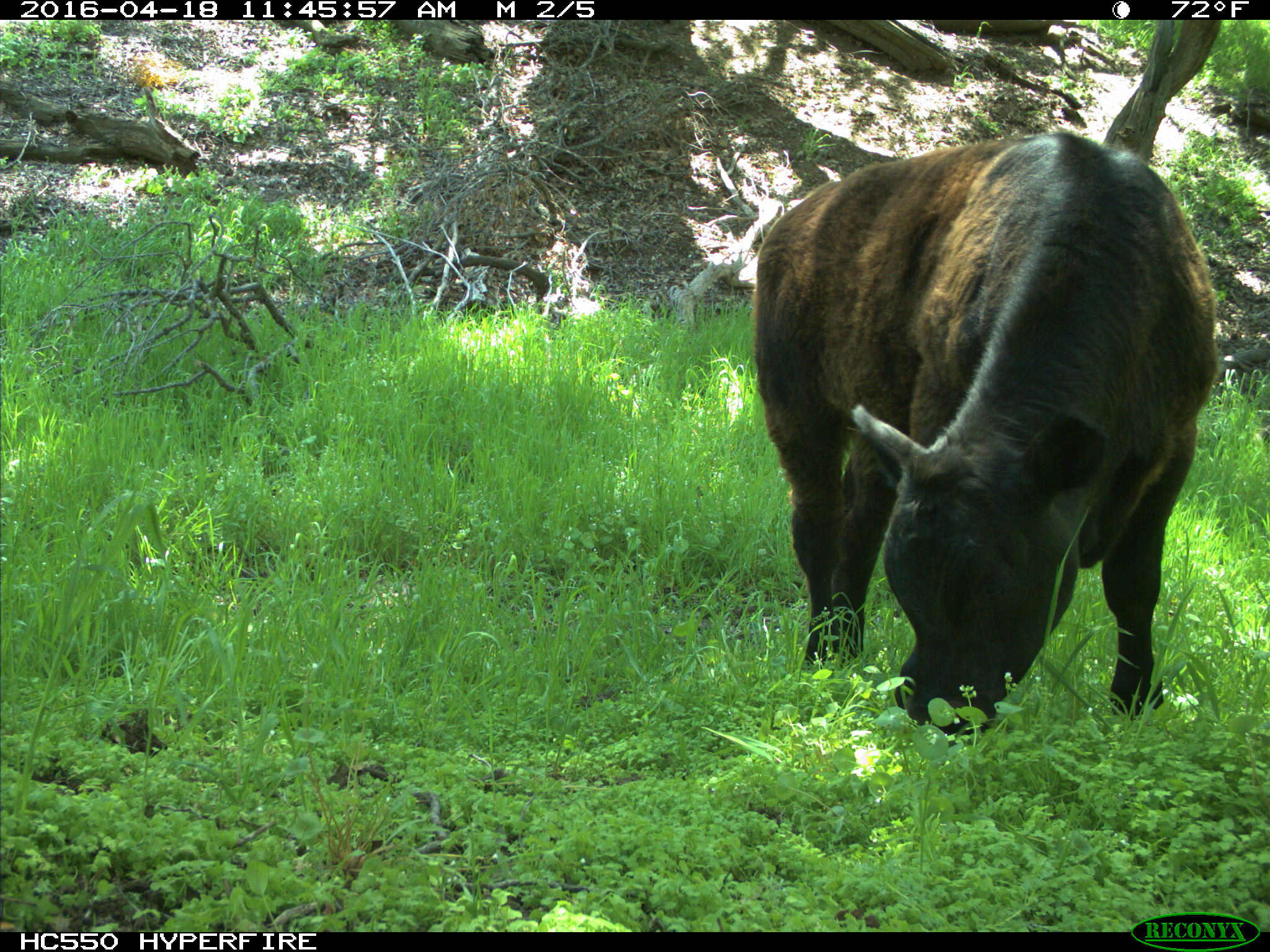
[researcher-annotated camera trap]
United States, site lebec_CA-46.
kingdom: Animalia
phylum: Chordata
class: Mammalia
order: Artiodactyla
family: Bovidae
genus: Bos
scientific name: Bos taurus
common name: domestic cow